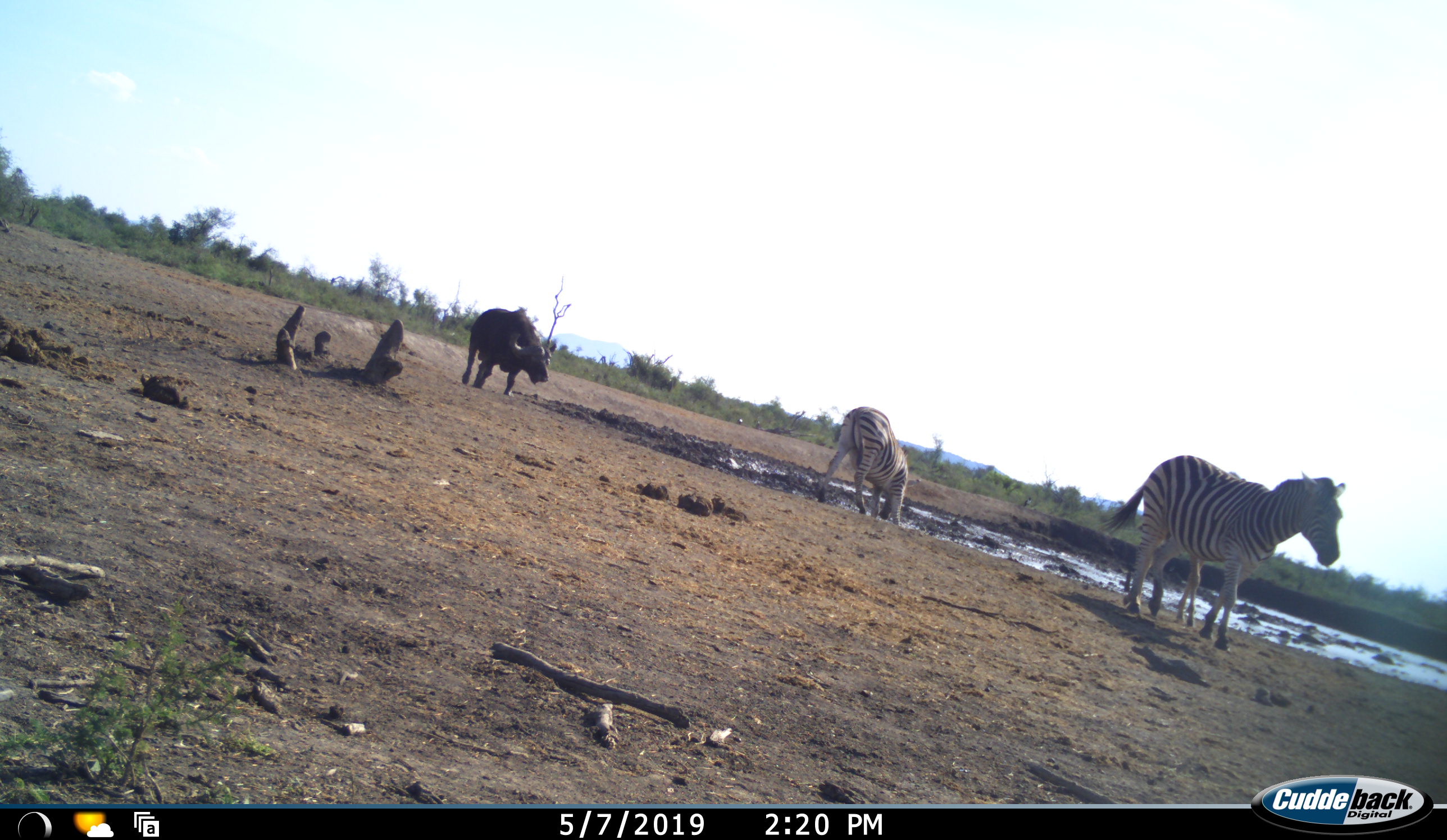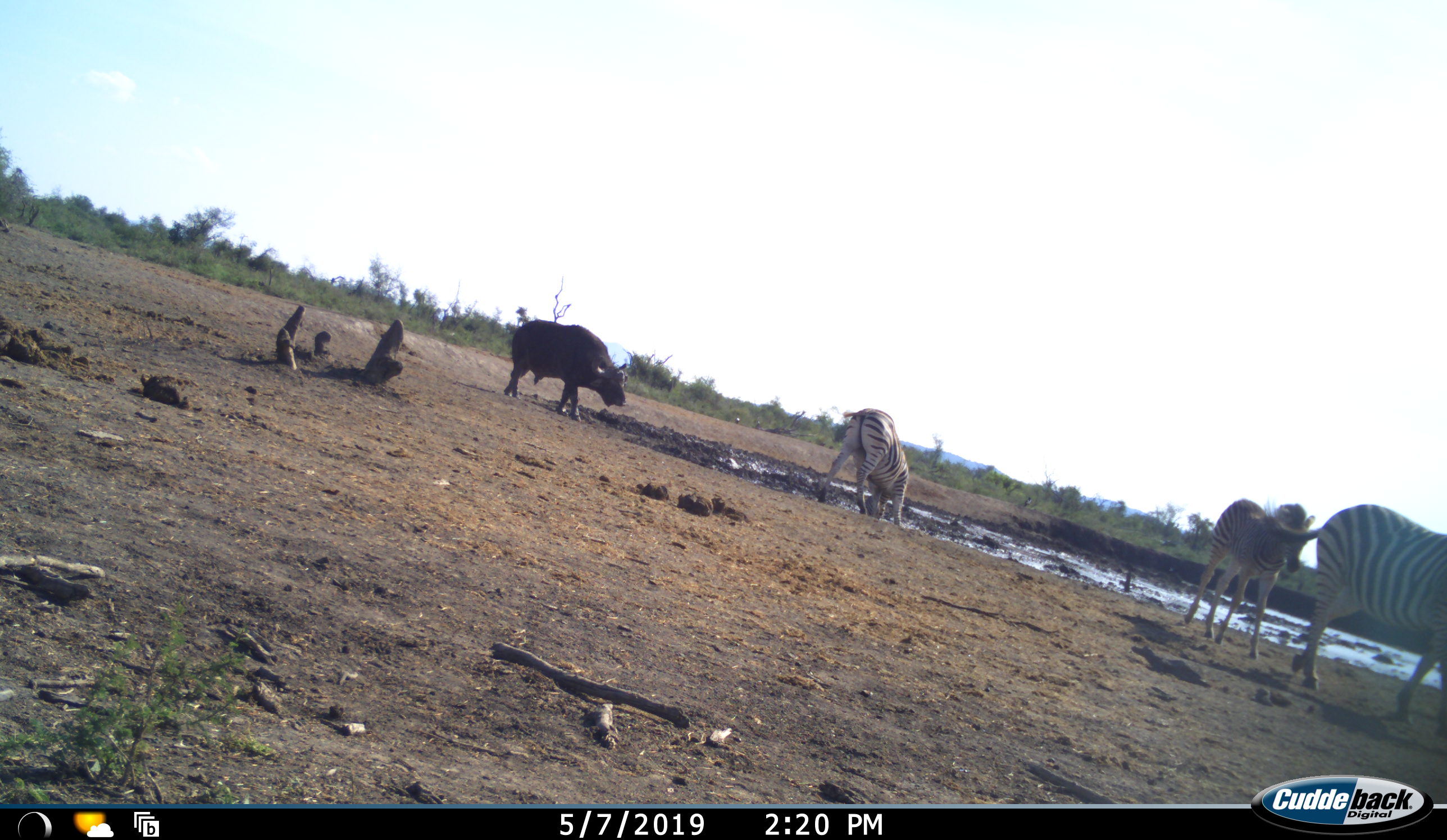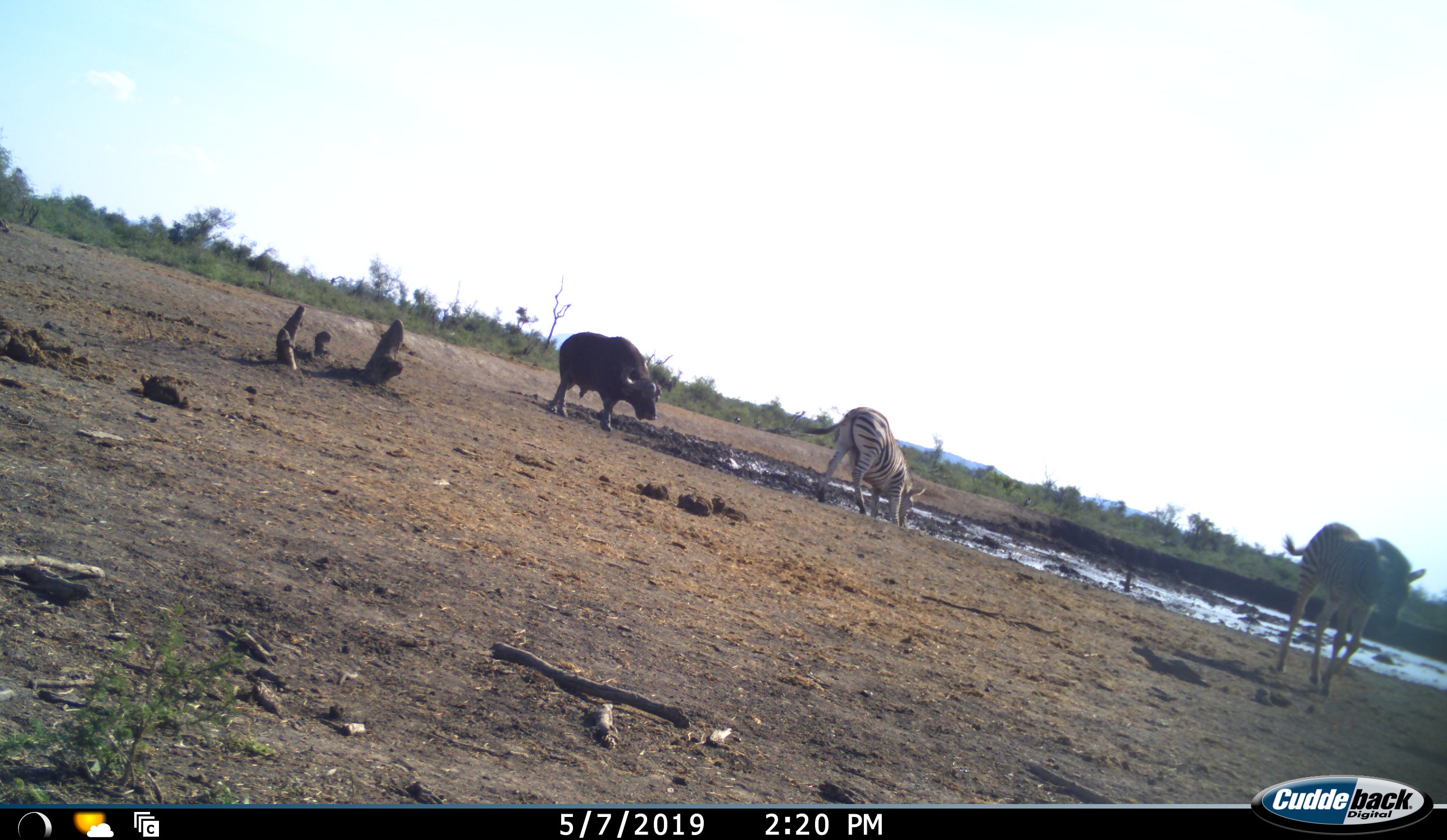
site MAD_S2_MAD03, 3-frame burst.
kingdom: Animalia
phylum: Chordata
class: Mammalia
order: Artiodactyla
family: Bovidae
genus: Syncerus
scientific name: Syncerus caffer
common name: african buffalo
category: buffalo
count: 1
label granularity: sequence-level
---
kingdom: Animalia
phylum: Chordata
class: Mammalia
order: Perissodactyla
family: Equidae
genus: Equus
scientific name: Equus quagga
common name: plains zebra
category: zebraplains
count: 3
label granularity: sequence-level